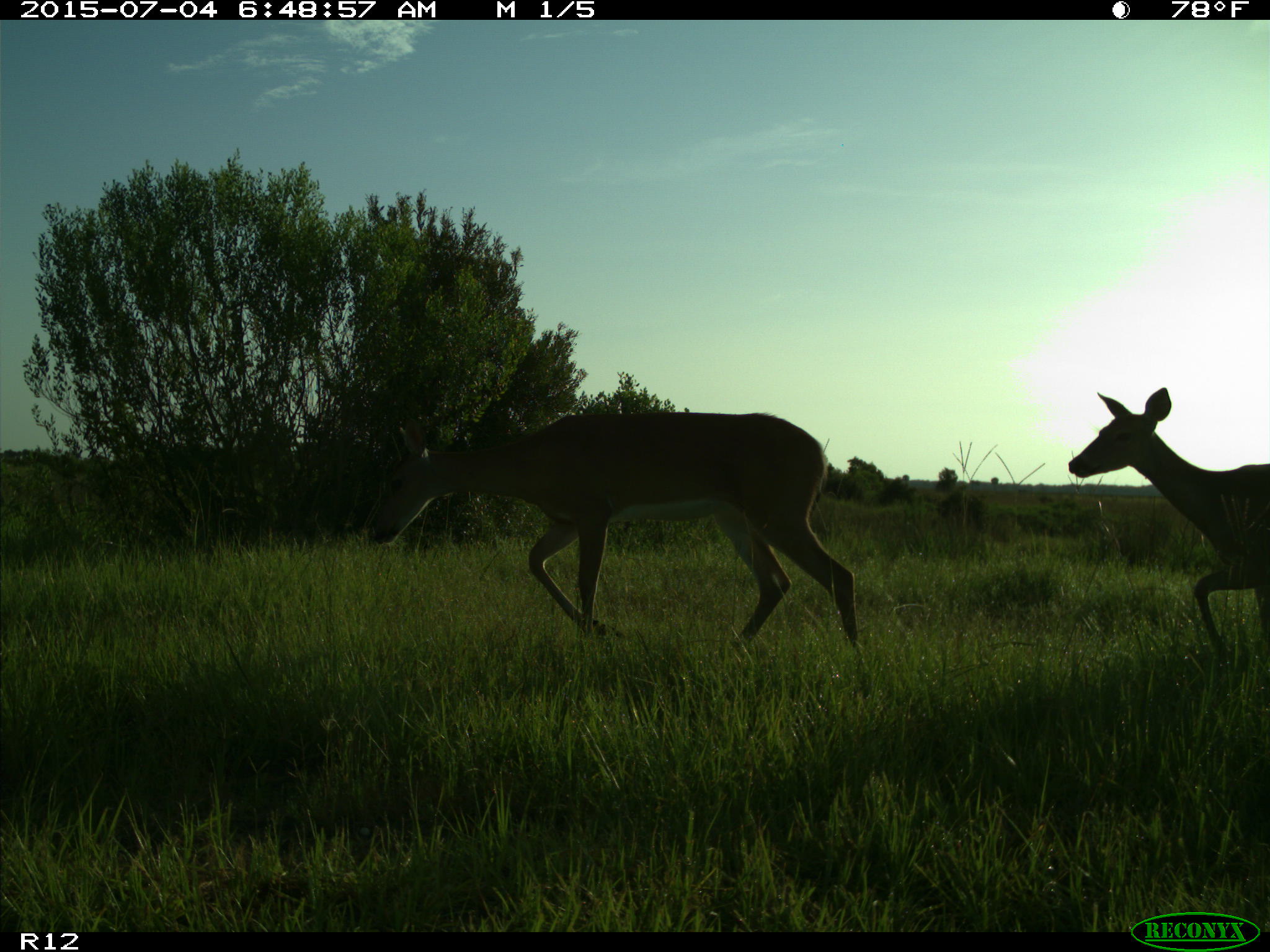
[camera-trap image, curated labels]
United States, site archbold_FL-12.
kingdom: Animalia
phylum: Chordata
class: Mammalia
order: Artiodactyla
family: Cervidae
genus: Odocoileus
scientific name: Odocoileus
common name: deer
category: unidentified deer